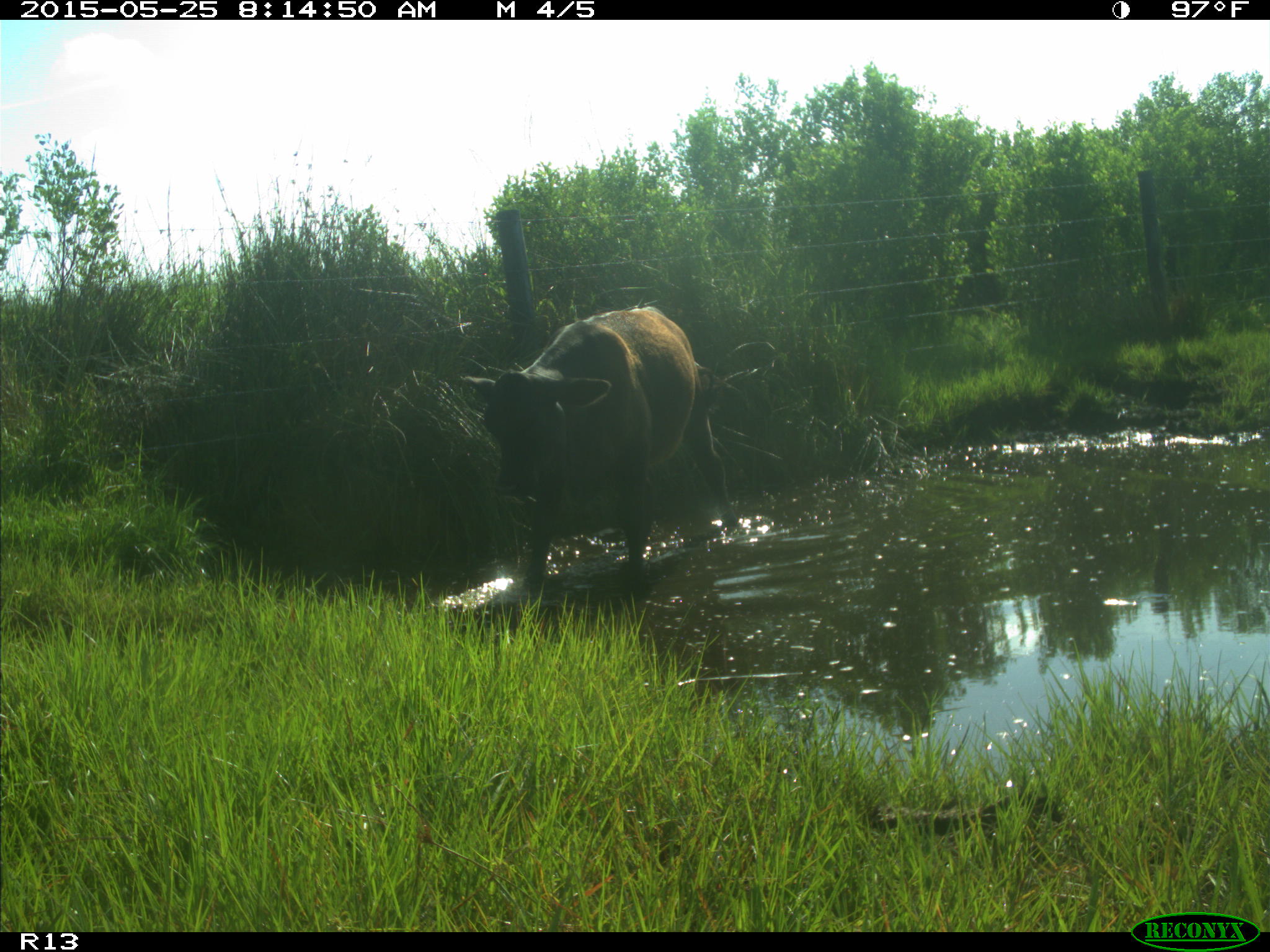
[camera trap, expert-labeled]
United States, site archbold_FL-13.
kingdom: Animalia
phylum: Chordata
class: Mammalia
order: Artiodactyla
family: Bovidae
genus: Bos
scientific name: Bos taurus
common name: domestic cow